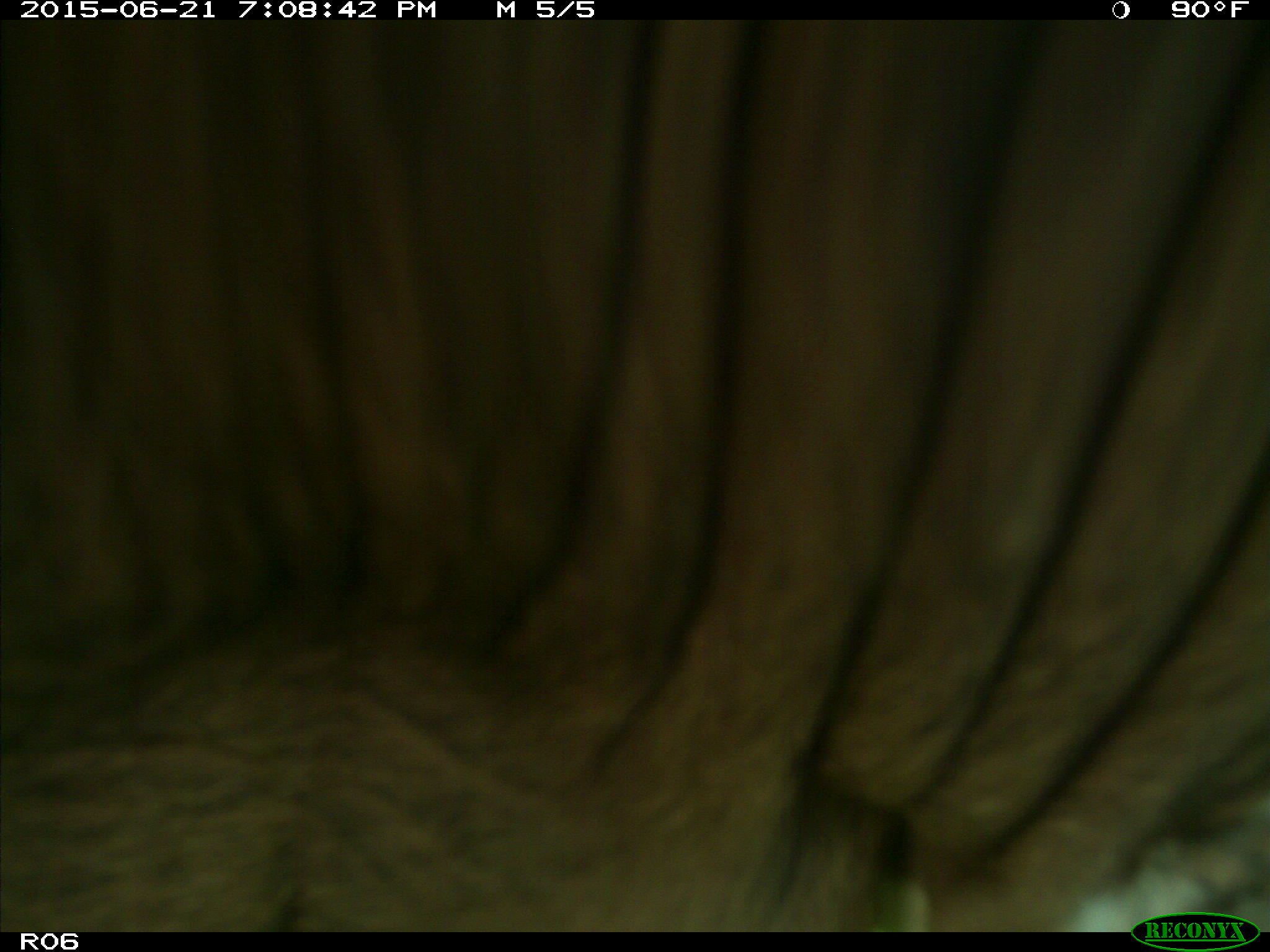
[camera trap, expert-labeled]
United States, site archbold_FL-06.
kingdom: Animalia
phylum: Chordata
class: Mammalia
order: Artiodactyla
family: Bovidae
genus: Bos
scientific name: Bos taurus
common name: domestic cow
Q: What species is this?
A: Bos taurus (domestic cow).